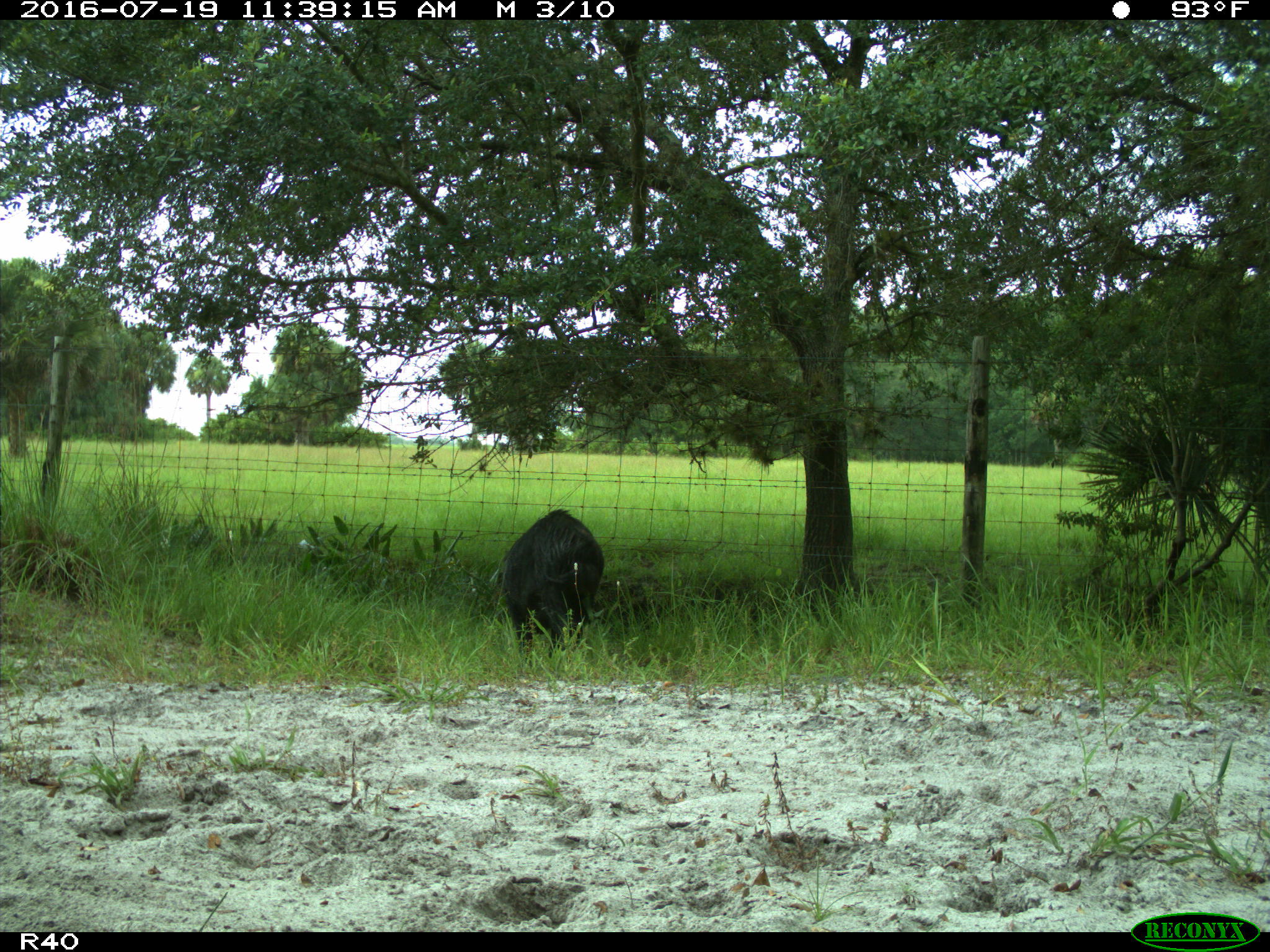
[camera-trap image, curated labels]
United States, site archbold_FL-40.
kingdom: Animalia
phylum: Chordata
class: Mammalia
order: Artiodactyla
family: Suidae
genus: Sus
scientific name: Sus scrofa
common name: wild boar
Sus scrofa (wild boar).